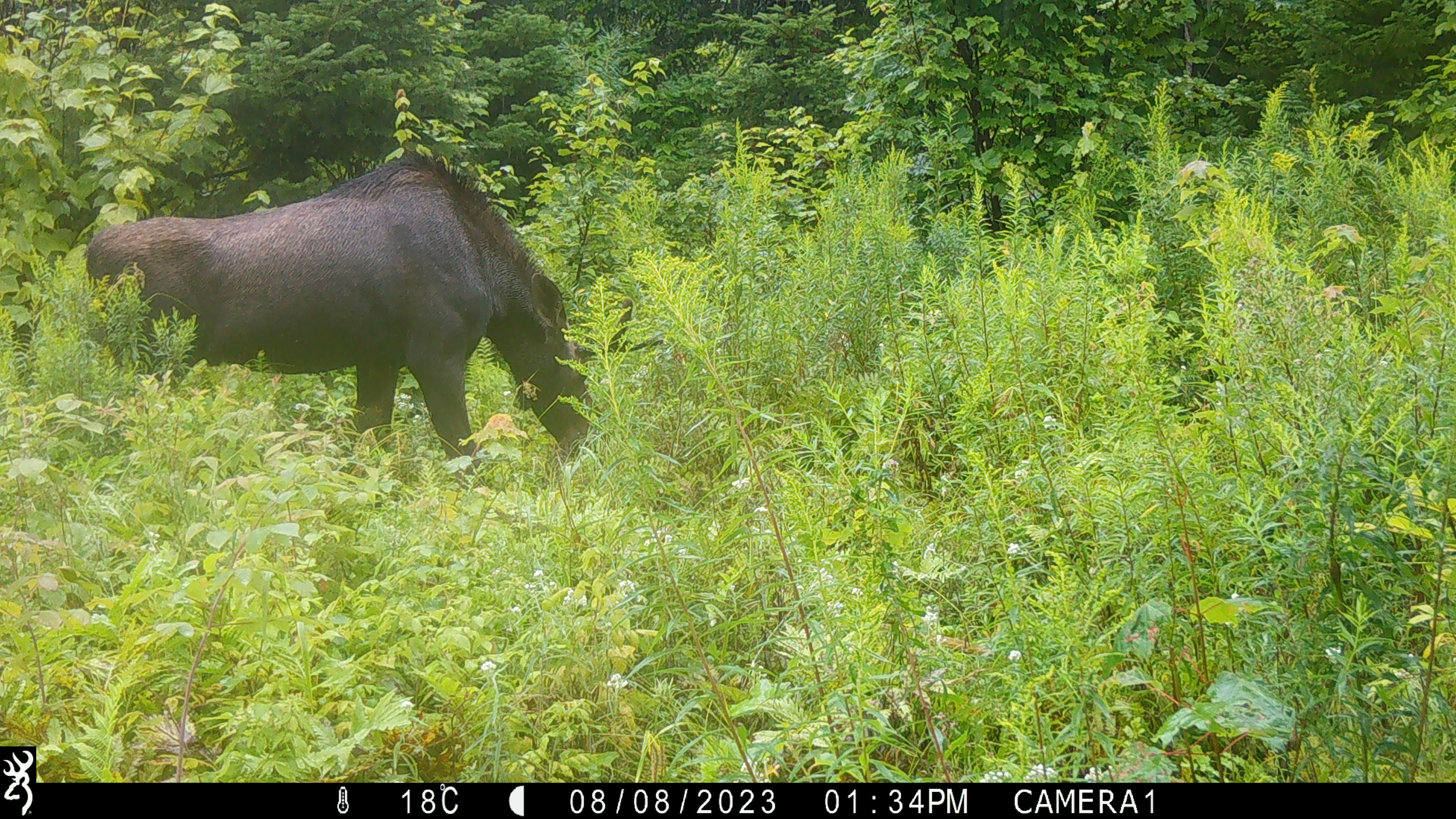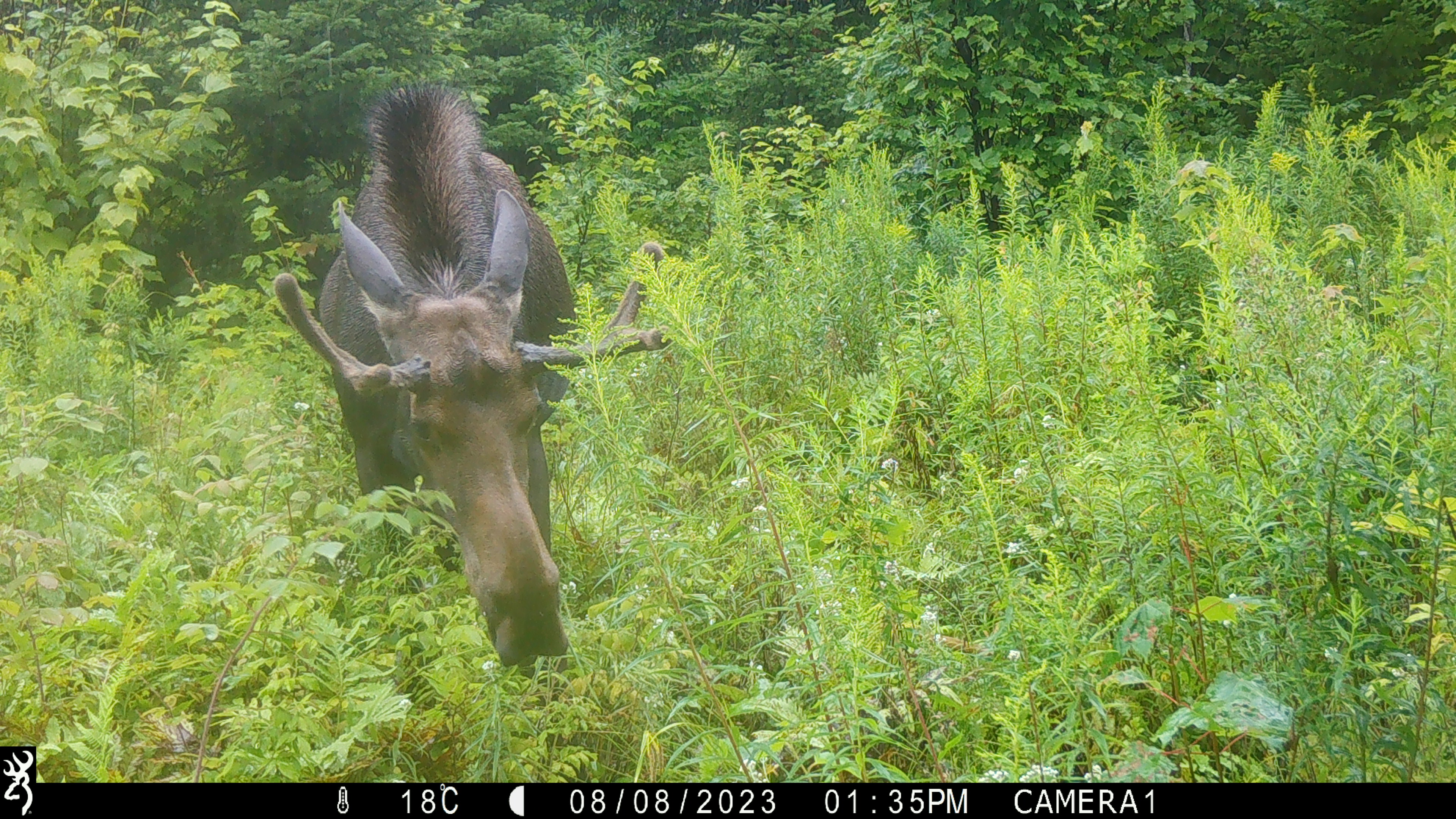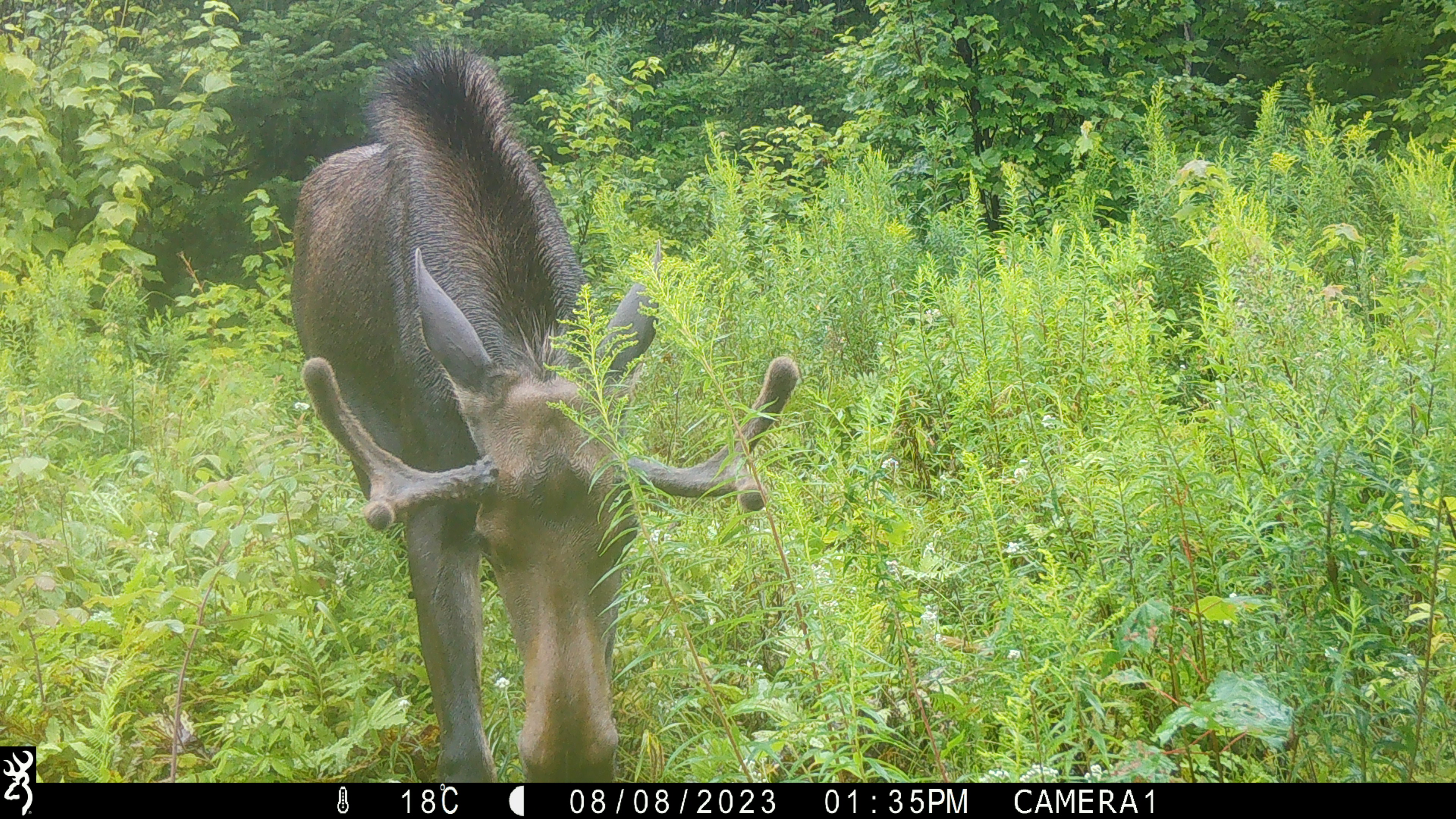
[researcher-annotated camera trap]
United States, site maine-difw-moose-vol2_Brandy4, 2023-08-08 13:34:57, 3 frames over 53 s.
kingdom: Animalia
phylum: Chordata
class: Mammalia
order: Artiodactyla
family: Cervidae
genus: Alces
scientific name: Alces alces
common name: moose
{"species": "moose (Alces alces)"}